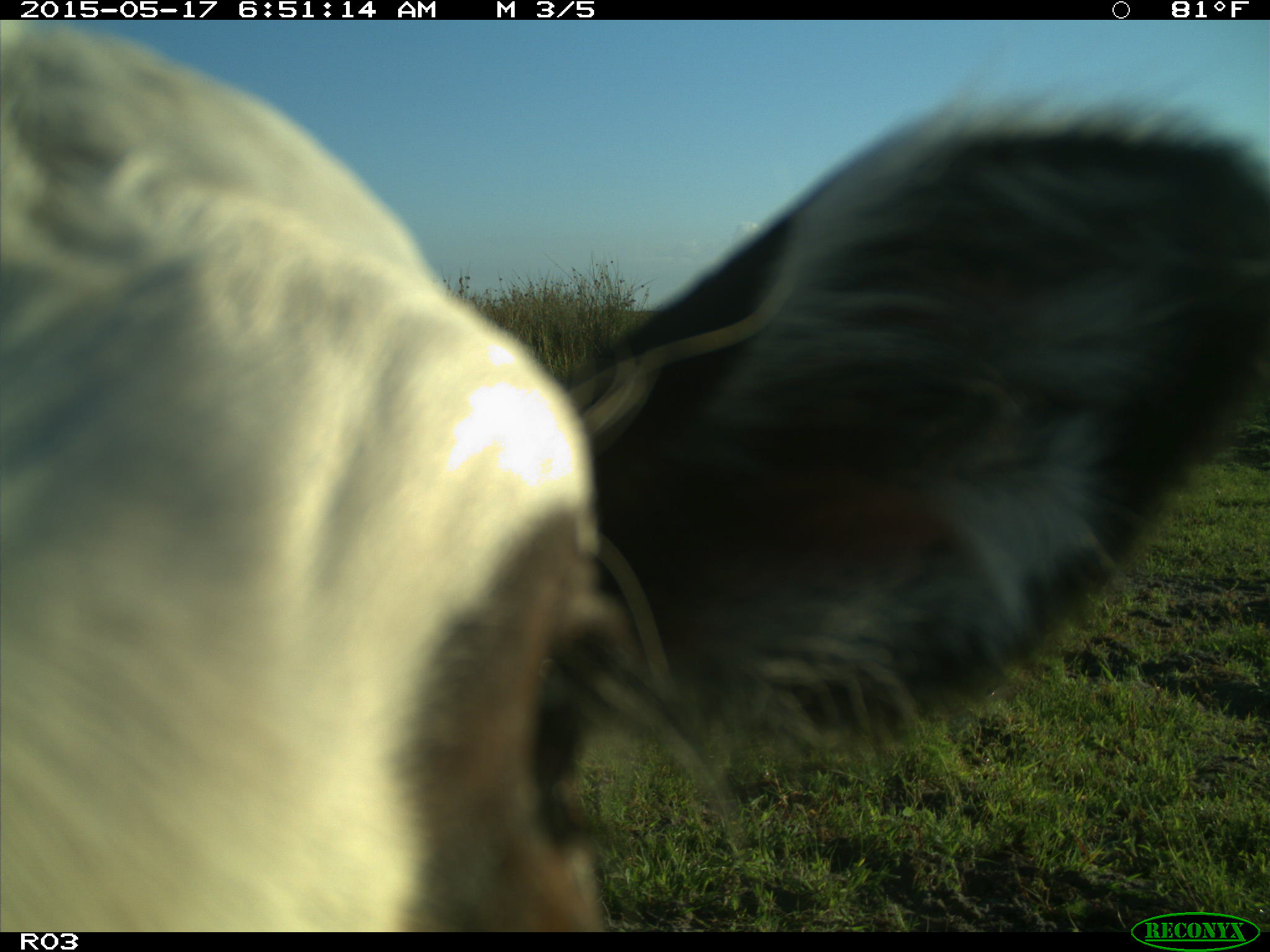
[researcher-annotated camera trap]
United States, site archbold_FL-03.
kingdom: Animalia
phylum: Chordata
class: Mammalia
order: Artiodactyla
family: Bovidae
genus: Bos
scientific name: Bos taurus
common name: domestic cow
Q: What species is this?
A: Bos taurus (domestic cow).